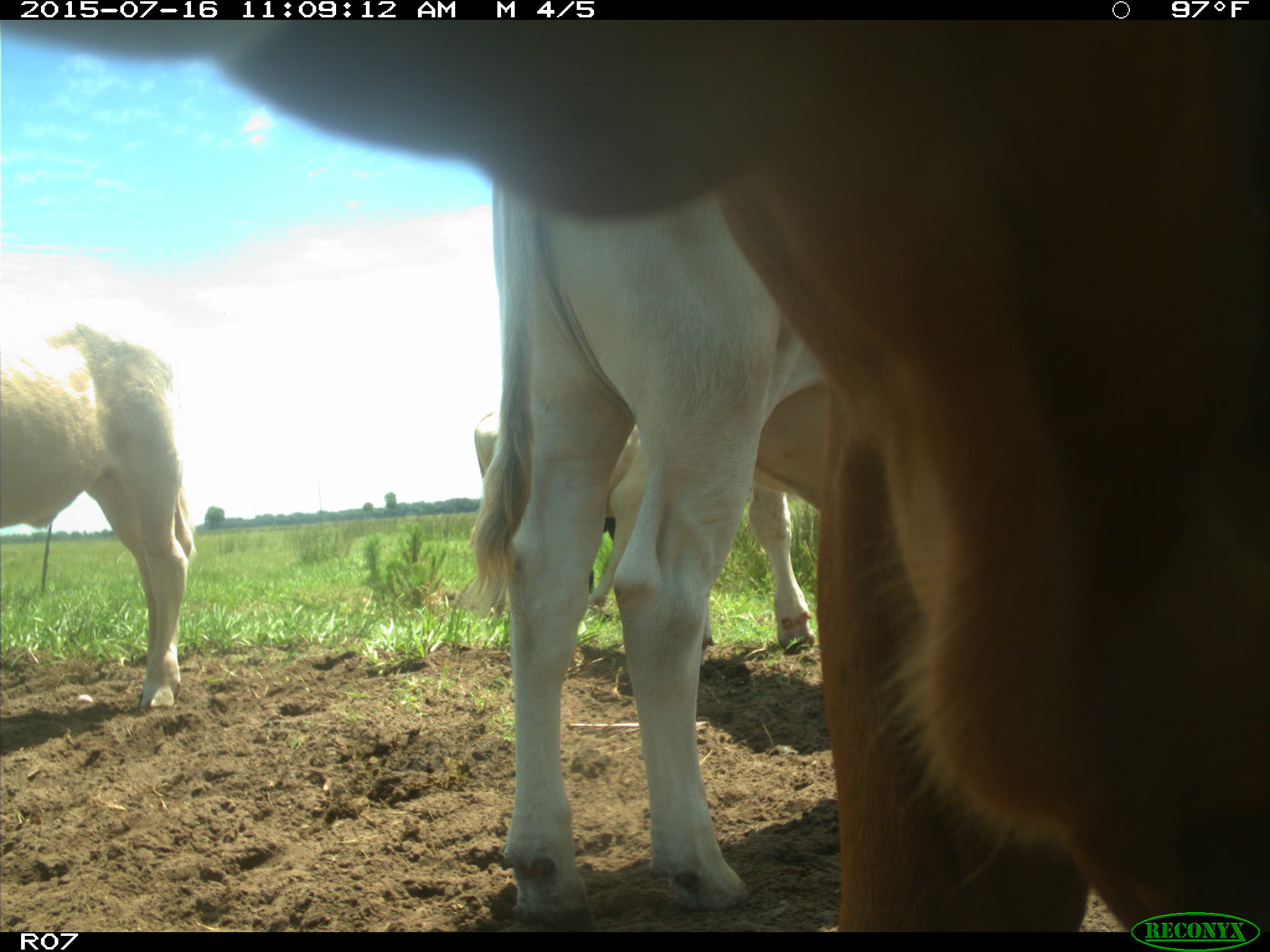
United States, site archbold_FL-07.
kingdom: Animalia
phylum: Chordata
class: Mammalia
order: Artiodactyla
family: Bovidae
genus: Bos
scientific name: Bos taurus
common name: domestic cow